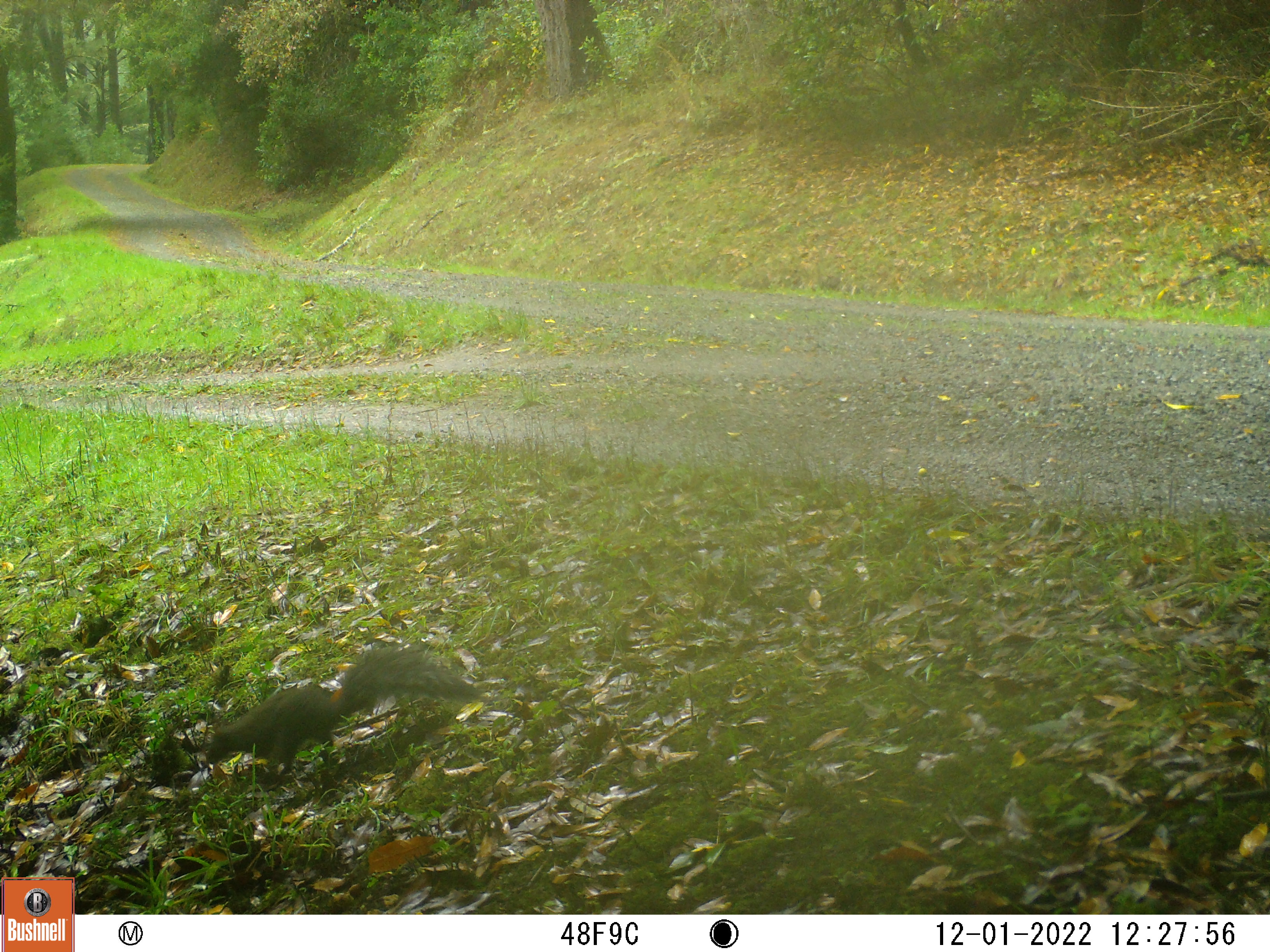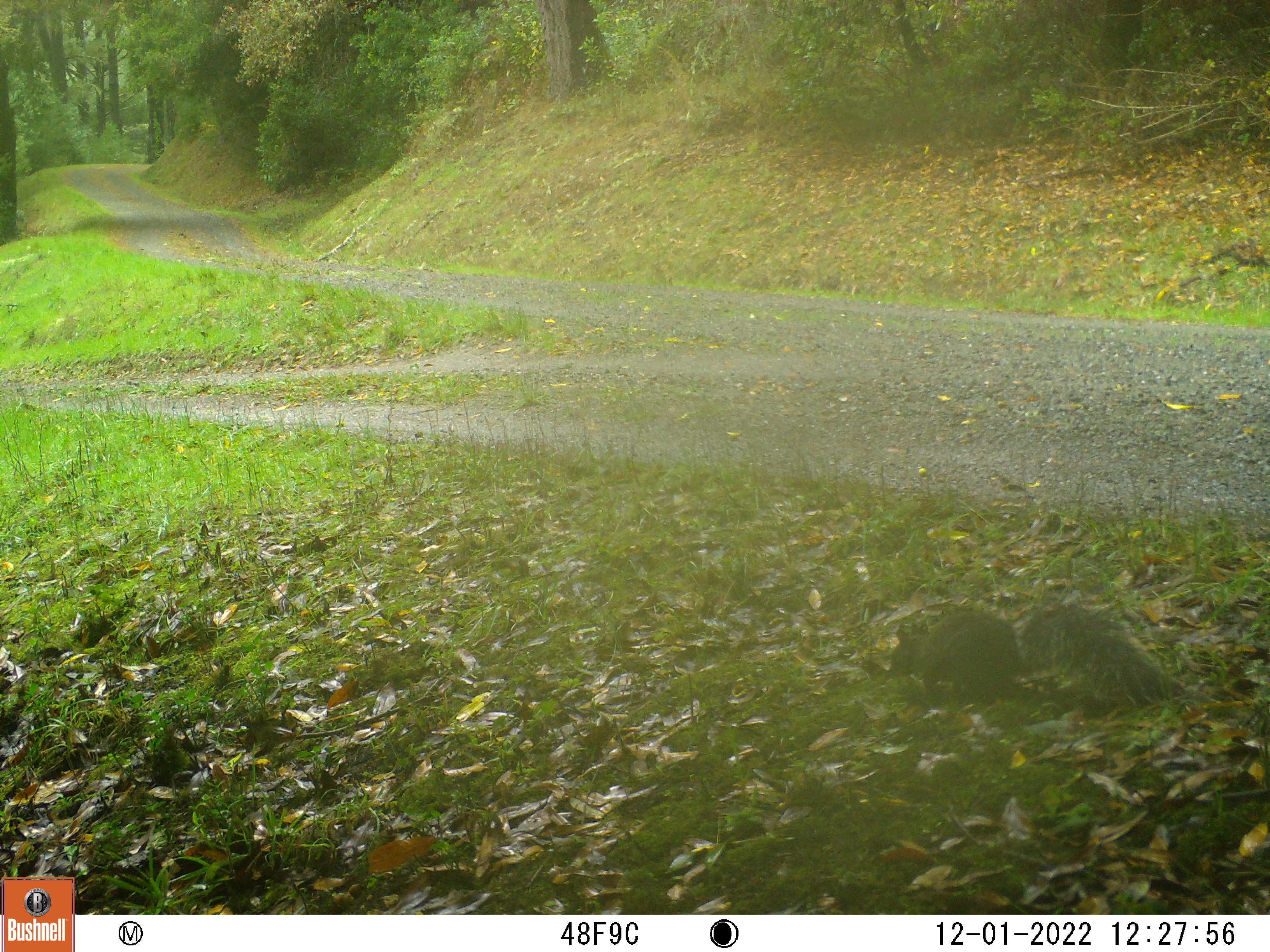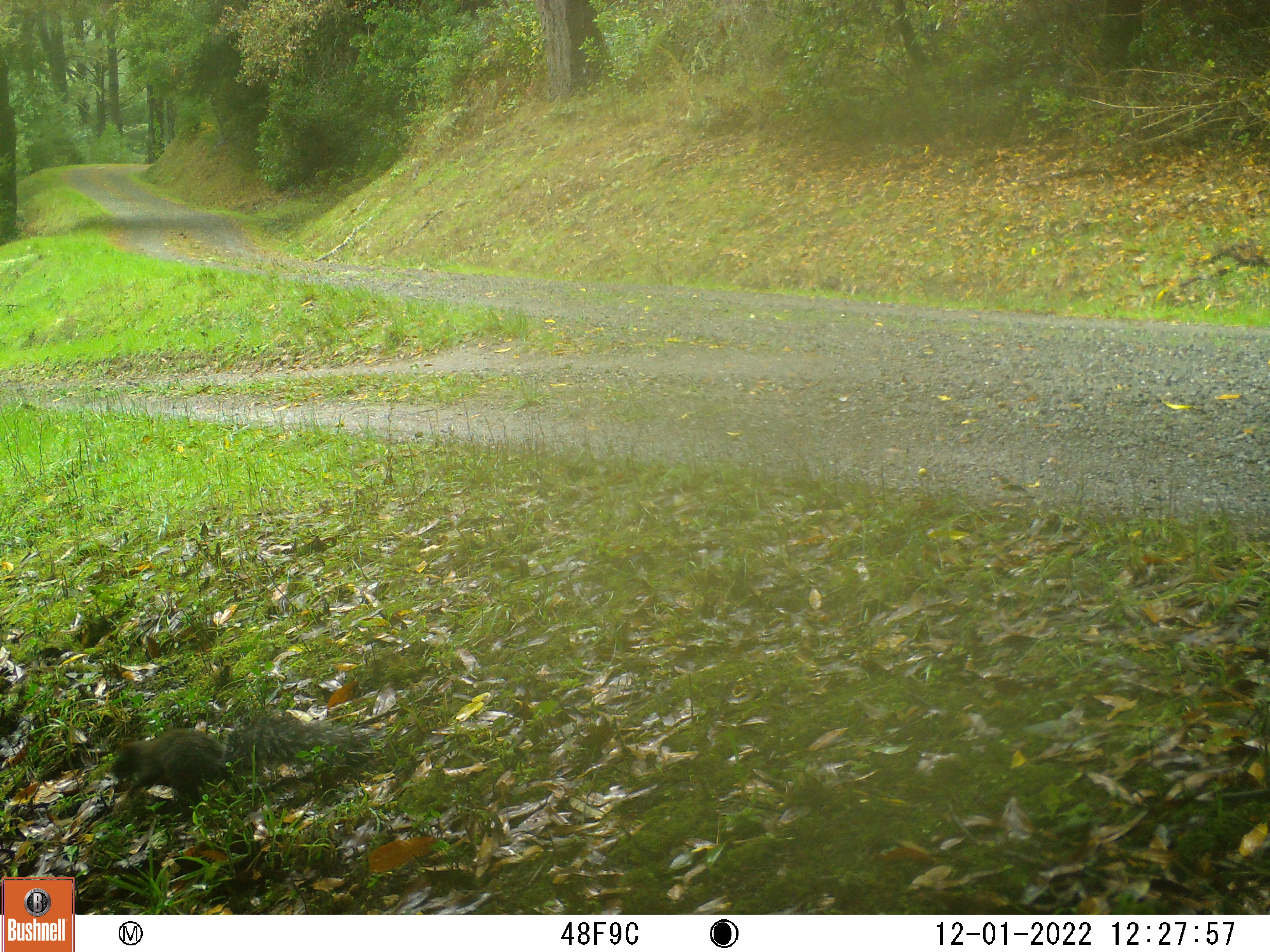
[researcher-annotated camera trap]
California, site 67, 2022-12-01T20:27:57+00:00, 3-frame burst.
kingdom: Animalia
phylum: Chordata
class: Mammalia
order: Rodentia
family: Sciuridae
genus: Sciurus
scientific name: Sciurus griseus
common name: western gray squirrel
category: western grey squirrel